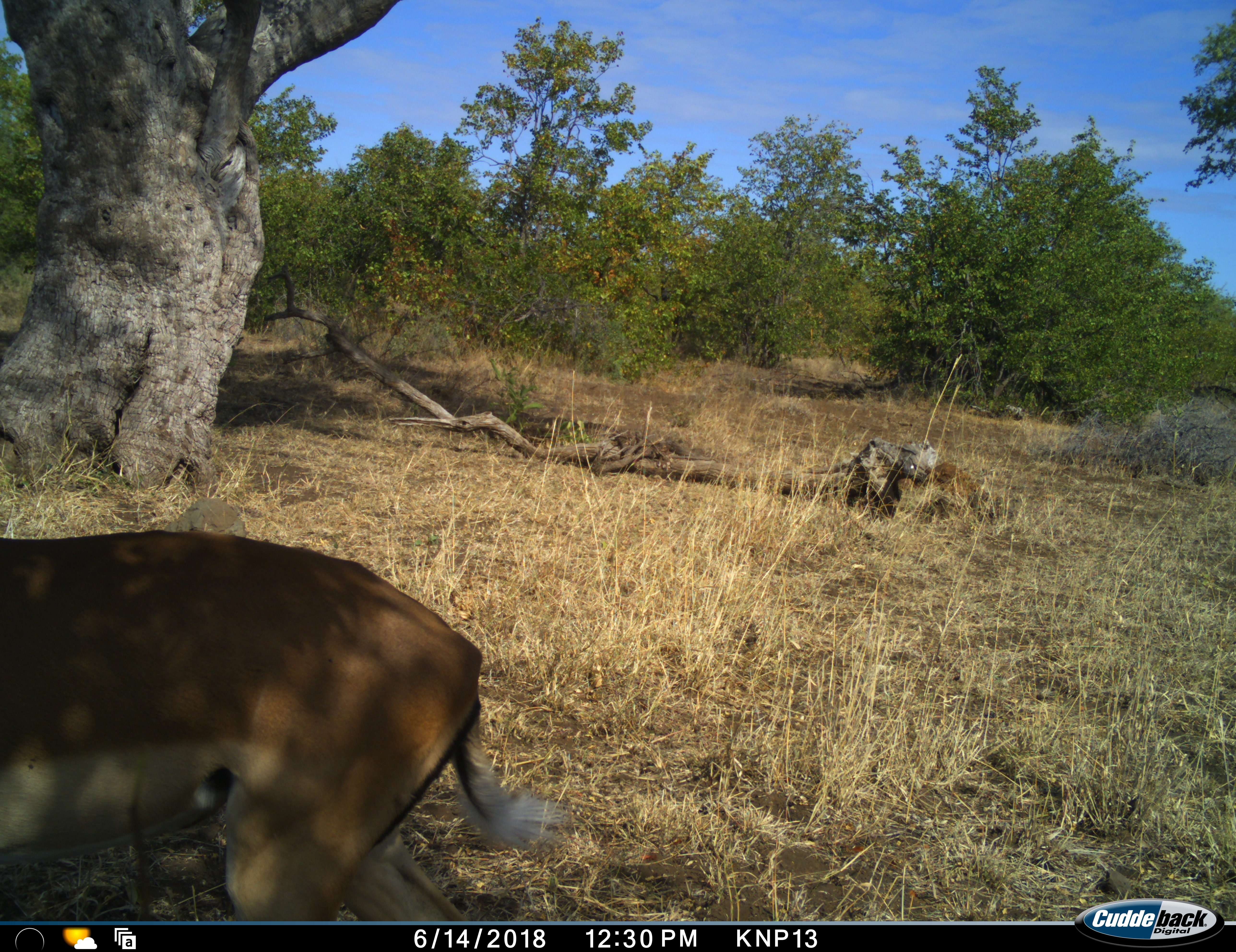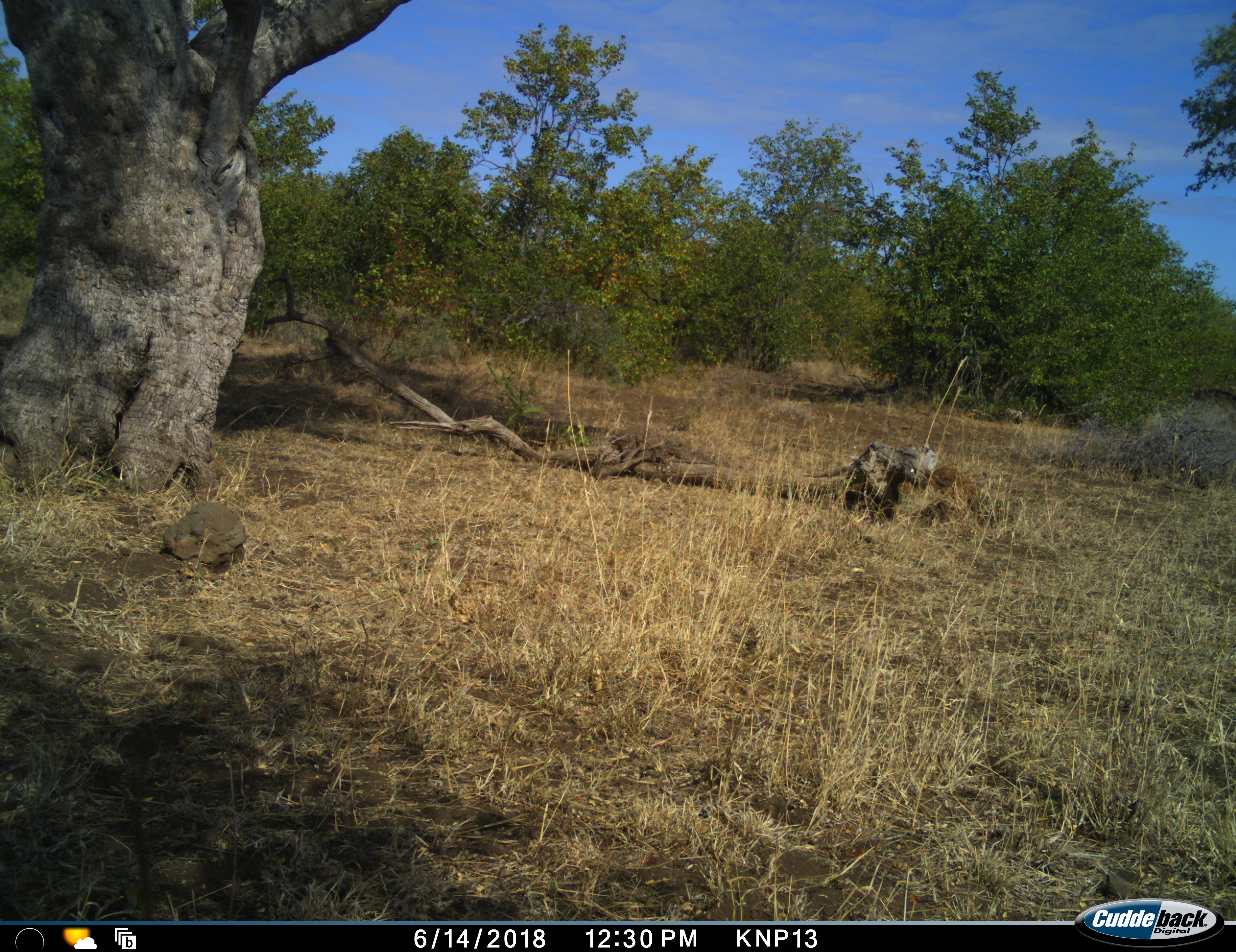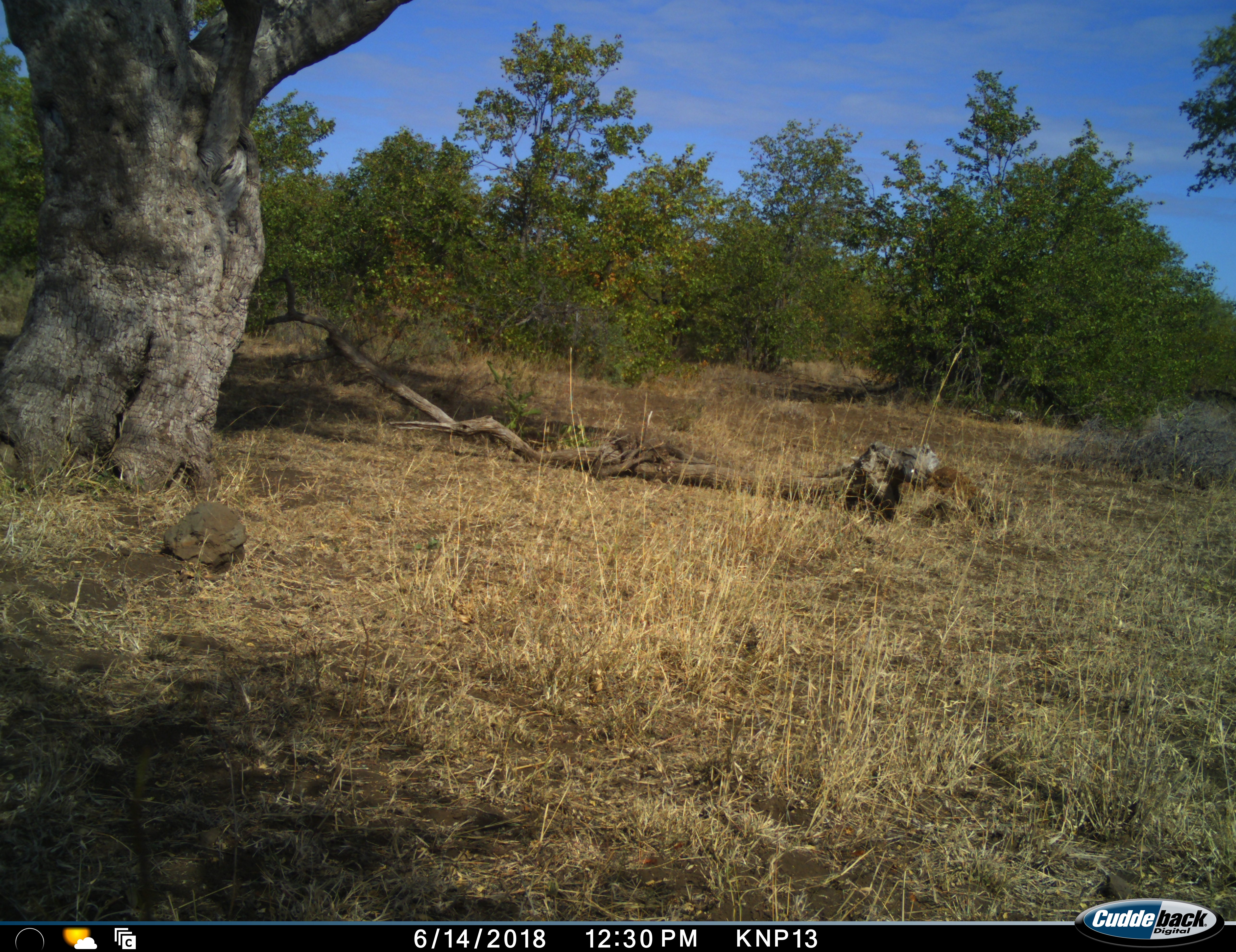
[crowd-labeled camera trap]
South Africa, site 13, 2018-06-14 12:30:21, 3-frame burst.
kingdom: Animalia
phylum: Chordata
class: Mammalia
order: Artiodactyla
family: Bovidae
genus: Aepyceros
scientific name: Aepyceros melampus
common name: impala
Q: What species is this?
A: Impala (Aepyceros melampus).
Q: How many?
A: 1.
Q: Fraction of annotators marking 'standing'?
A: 11%.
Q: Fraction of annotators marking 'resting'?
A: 0%.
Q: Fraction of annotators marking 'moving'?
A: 89%.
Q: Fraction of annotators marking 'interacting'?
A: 0%.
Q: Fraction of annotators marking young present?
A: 0%.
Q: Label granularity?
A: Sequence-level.